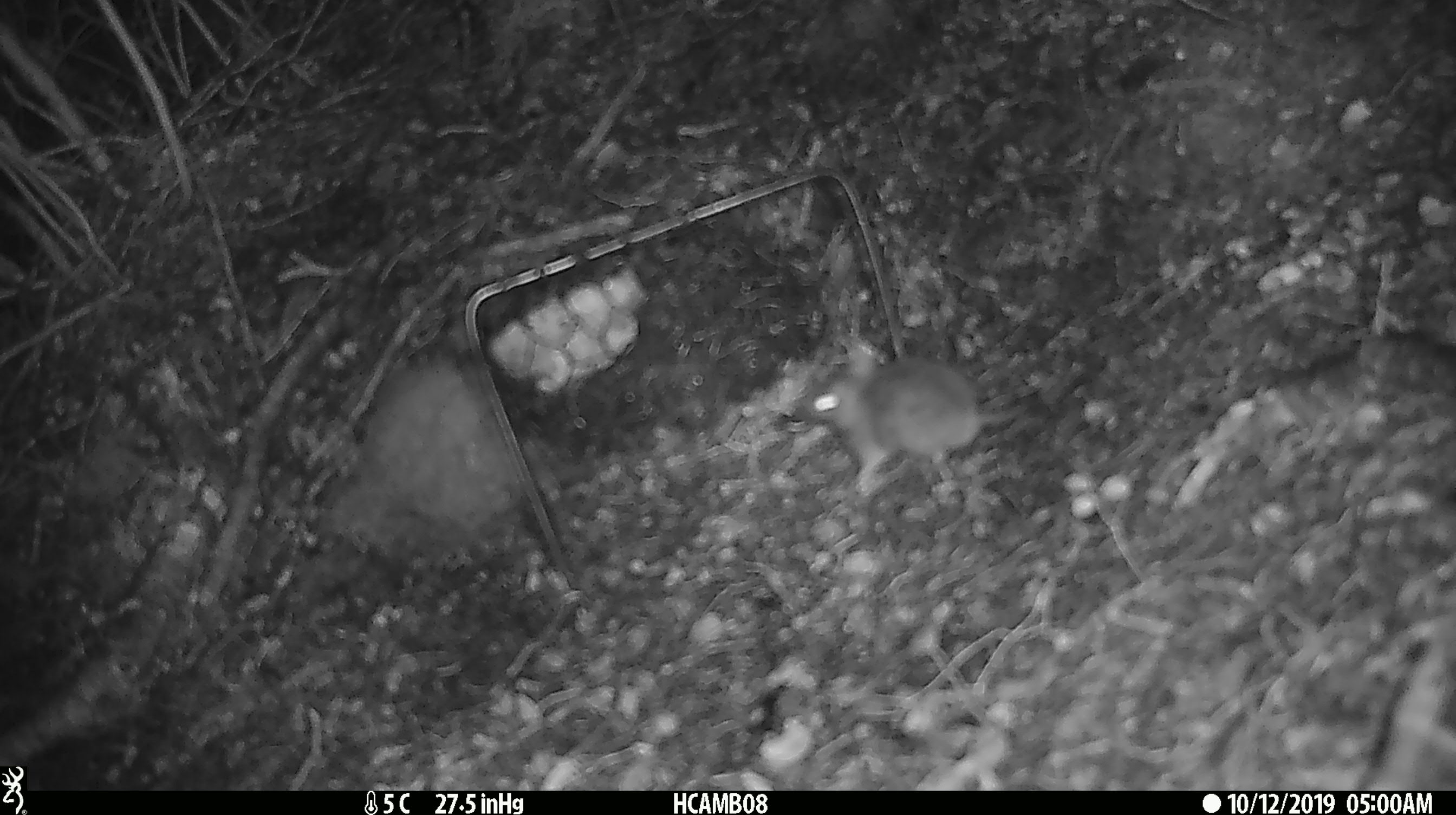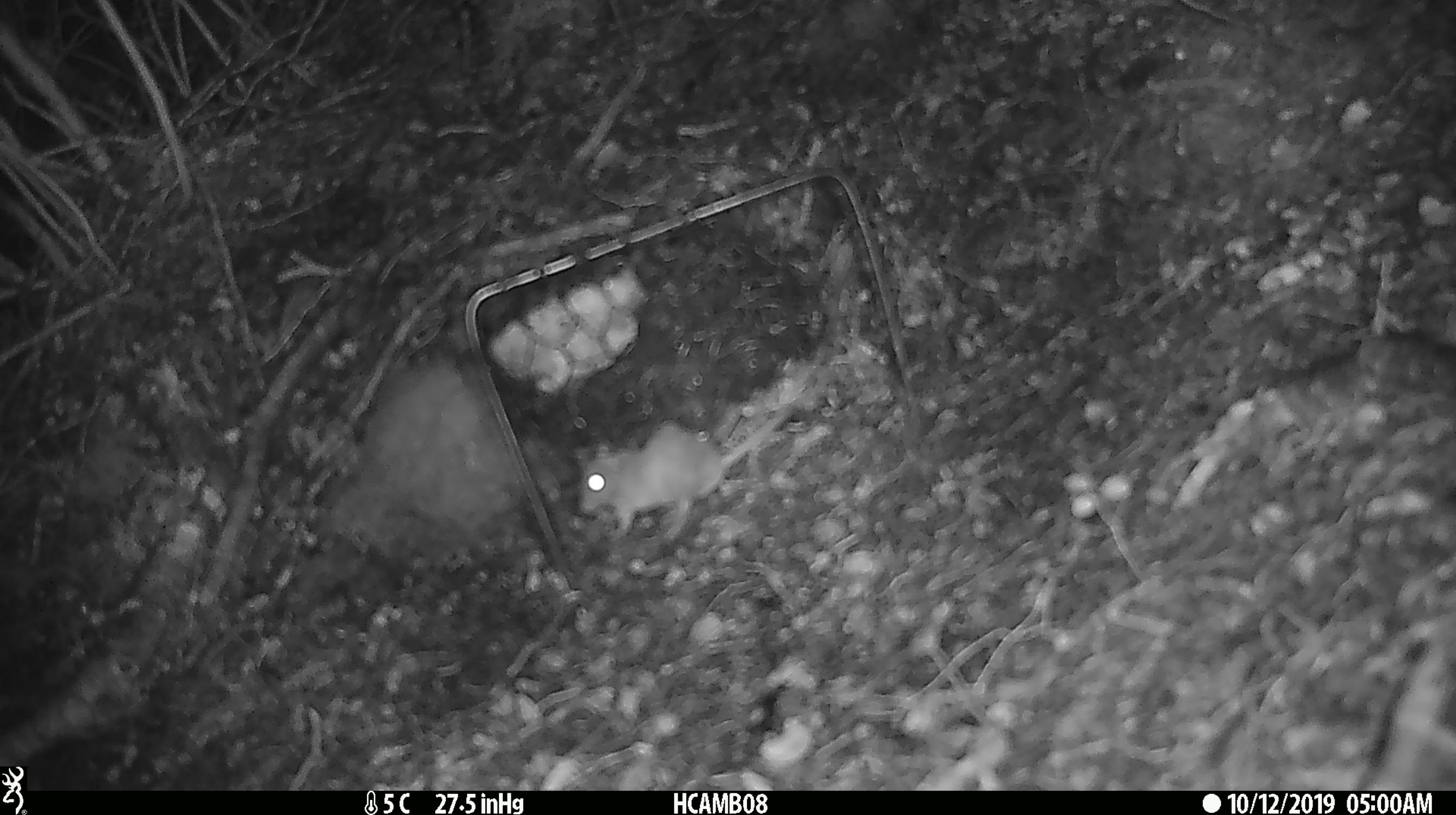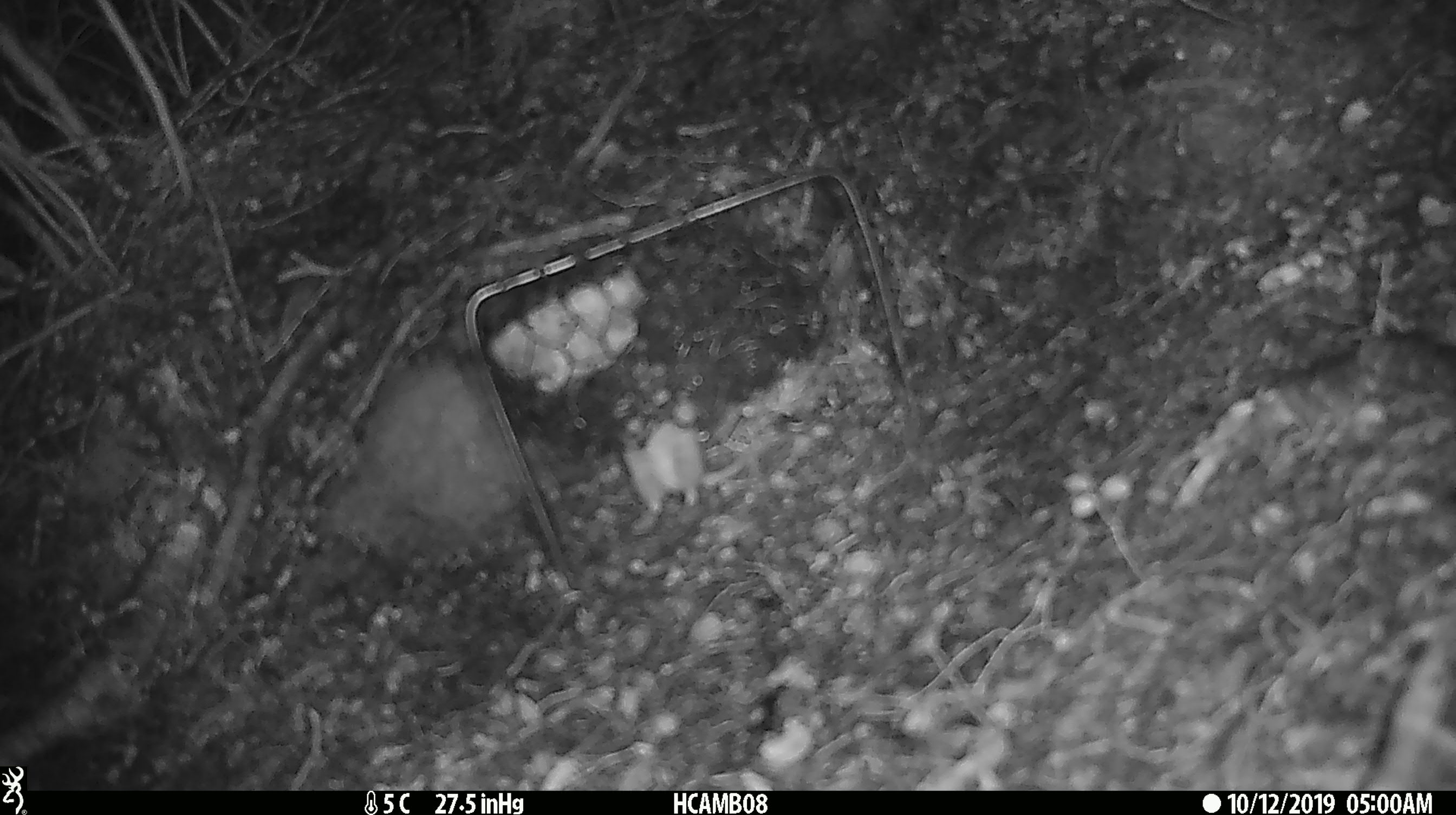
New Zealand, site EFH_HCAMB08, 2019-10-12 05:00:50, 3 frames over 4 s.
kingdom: Animalia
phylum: Chordata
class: Mammalia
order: Rodentia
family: Muridae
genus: Mus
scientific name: Mus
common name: mouse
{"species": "mouse (Mus)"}